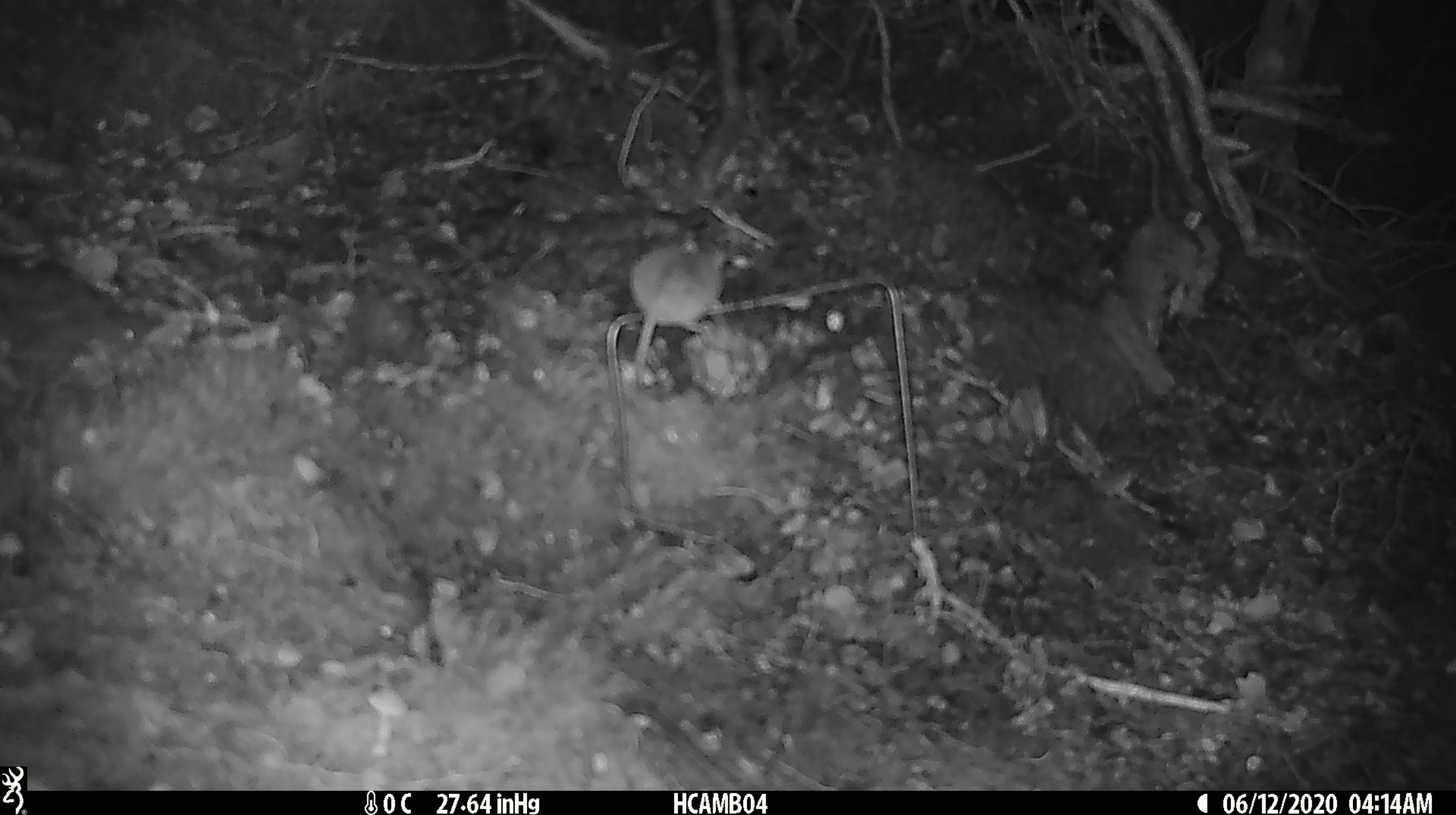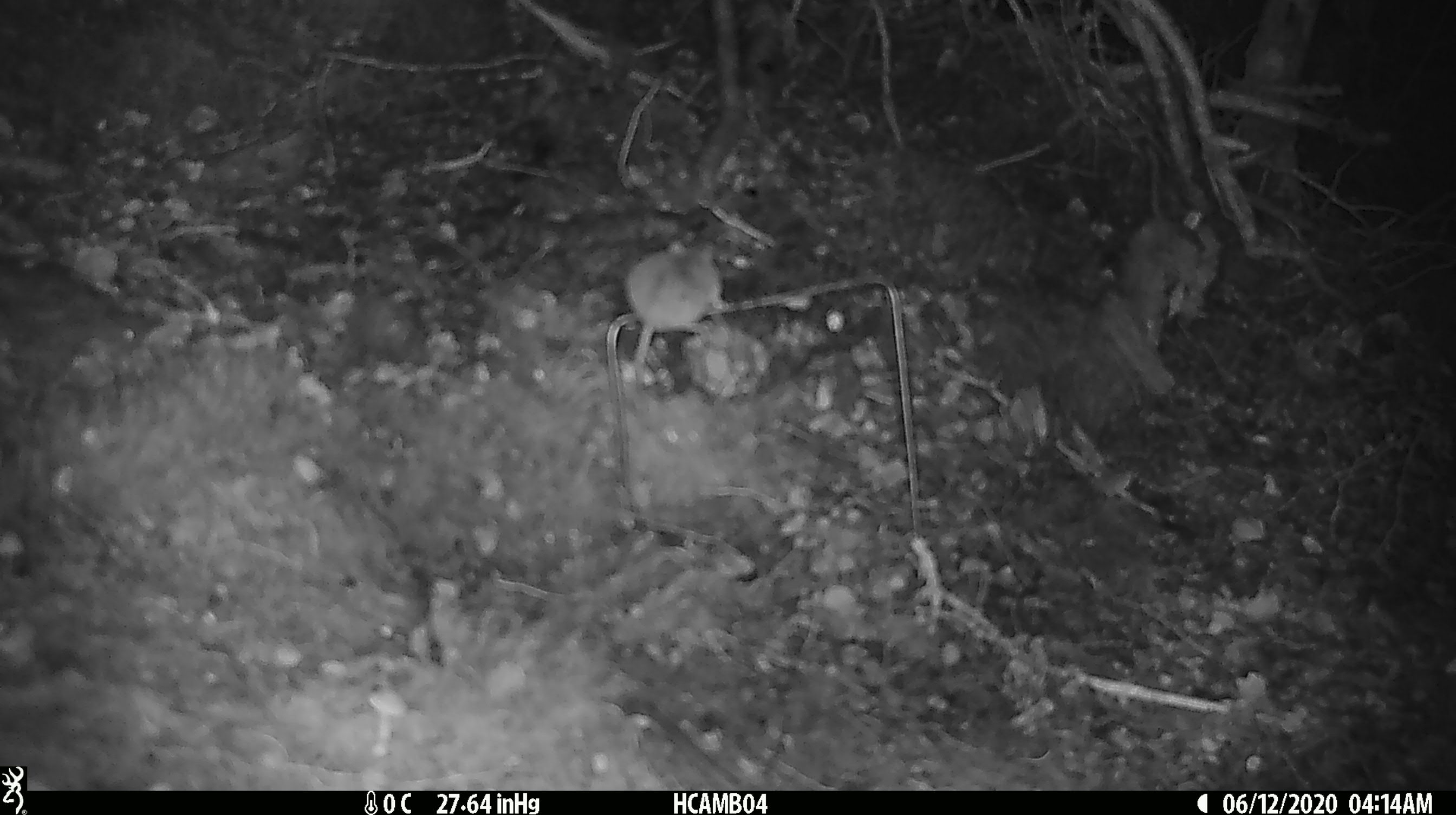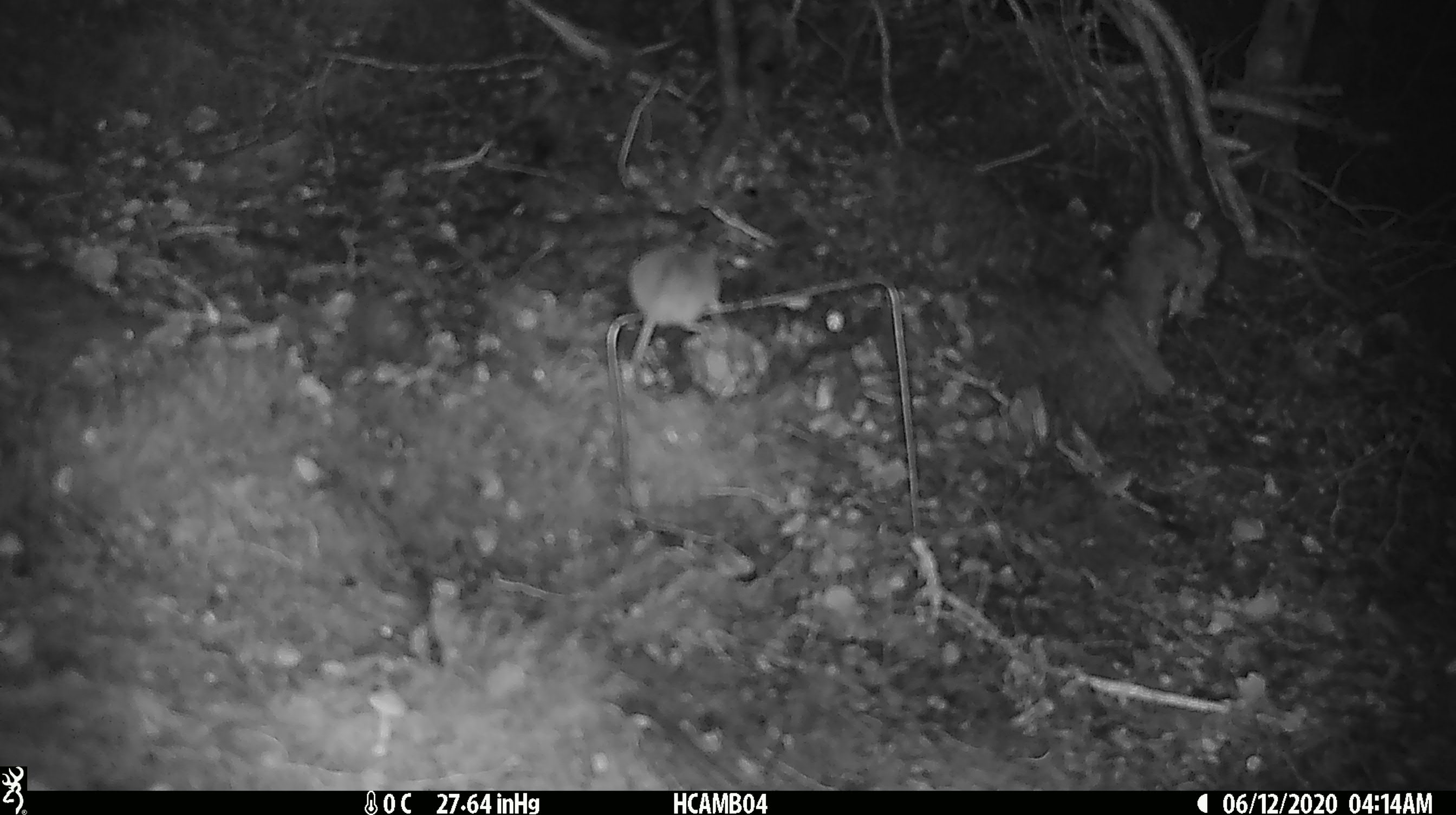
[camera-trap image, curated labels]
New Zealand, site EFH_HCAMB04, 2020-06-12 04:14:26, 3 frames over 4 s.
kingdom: Animalia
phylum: Chordata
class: Mammalia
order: Rodentia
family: Muridae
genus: Mus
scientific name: Mus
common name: mouse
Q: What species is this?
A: Mouse (Mus).